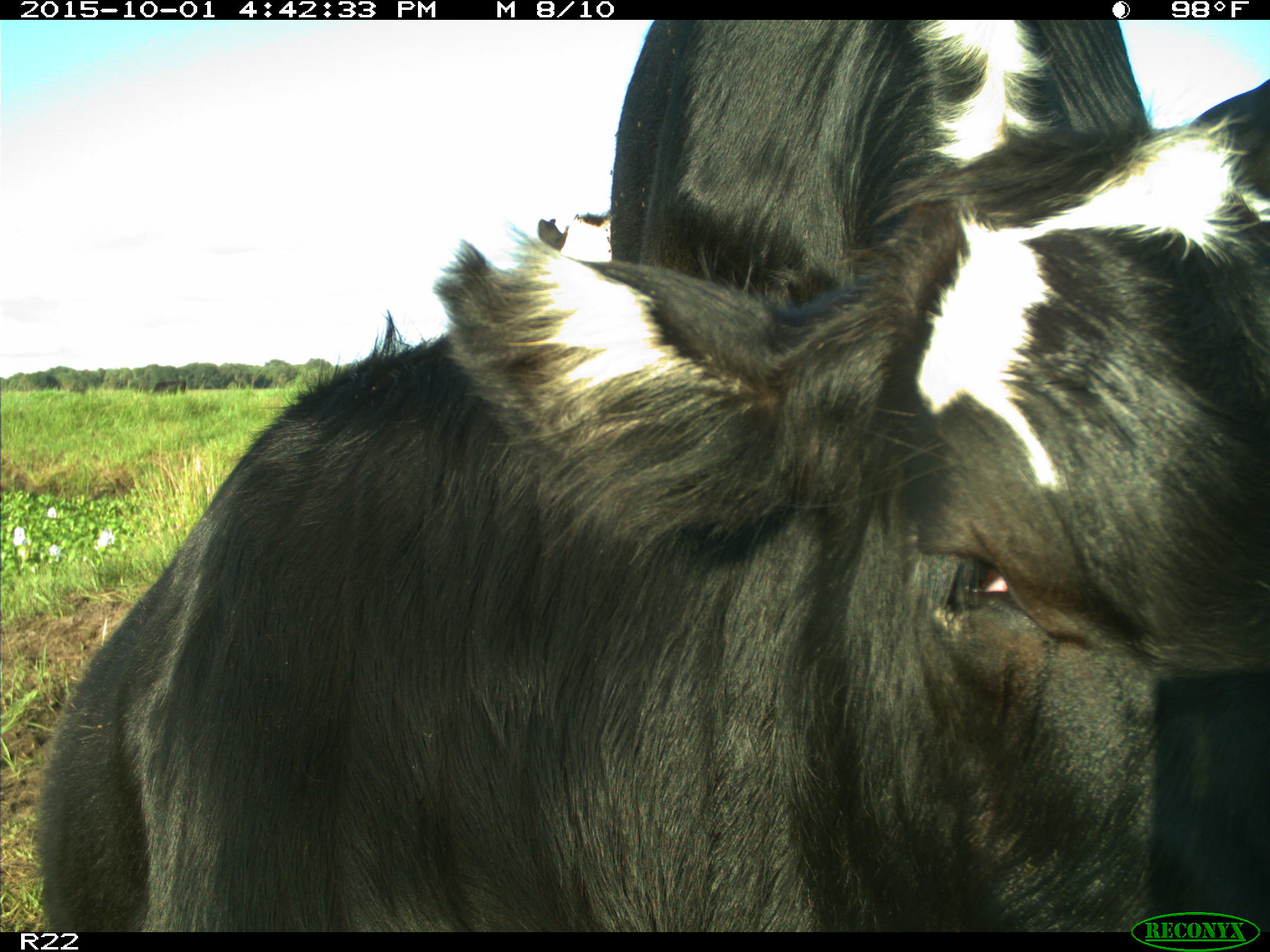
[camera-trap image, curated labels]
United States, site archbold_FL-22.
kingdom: Animalia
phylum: Chordata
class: Mammalia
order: Artiodactyla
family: Bovidae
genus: Bos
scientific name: Bos taurus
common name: domestic cow